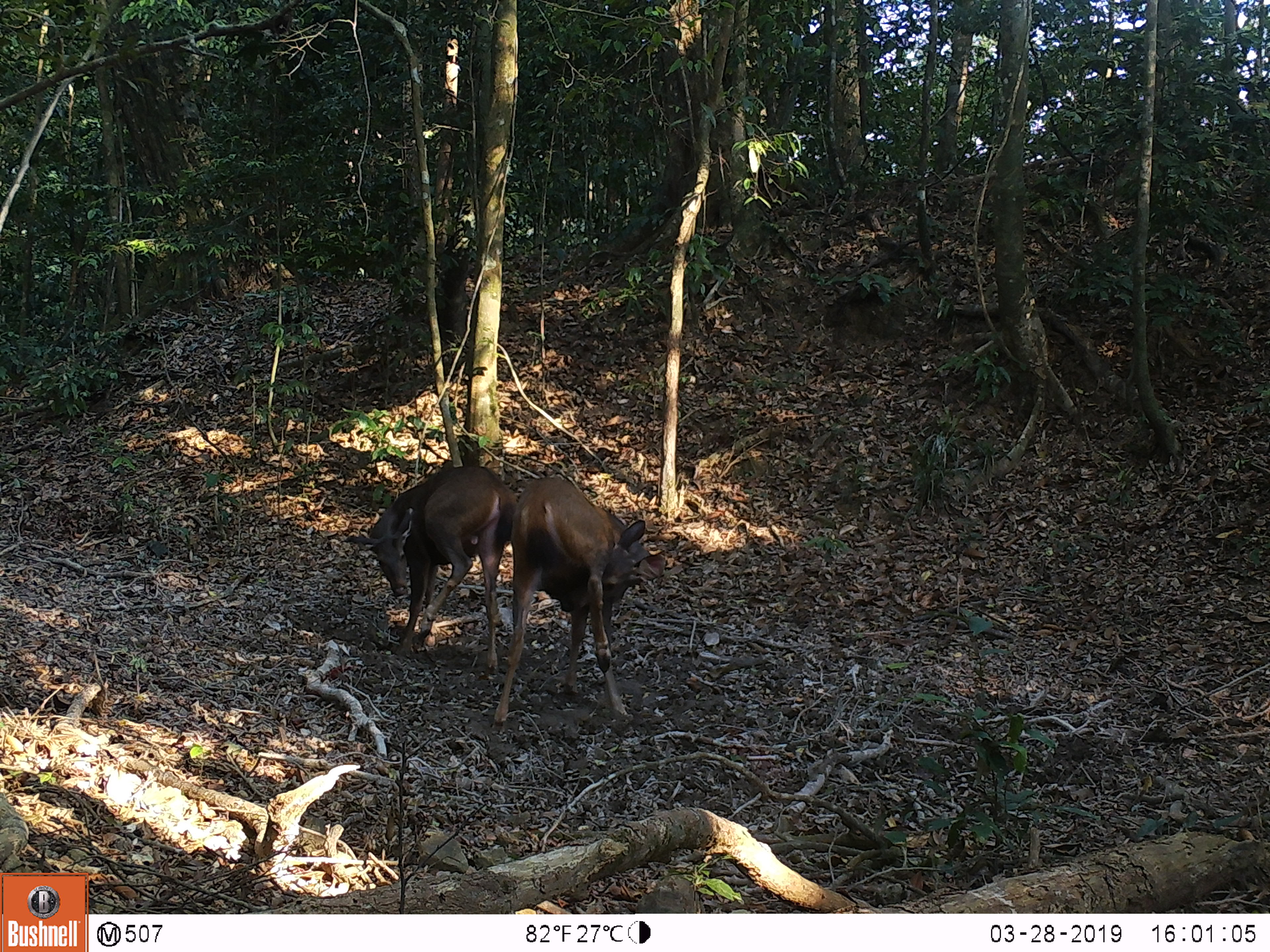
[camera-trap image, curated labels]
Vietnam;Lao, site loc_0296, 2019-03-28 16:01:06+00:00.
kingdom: Animalia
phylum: Chordata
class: Mammalia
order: Artiodactyla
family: Cervidae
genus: Rusa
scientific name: Rusa unicolor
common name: sambar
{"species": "sambar (Rusa unicolor)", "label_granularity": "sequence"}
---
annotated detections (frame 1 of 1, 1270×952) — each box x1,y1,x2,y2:
sambar: 490,475,667,731; 339,464,517,676